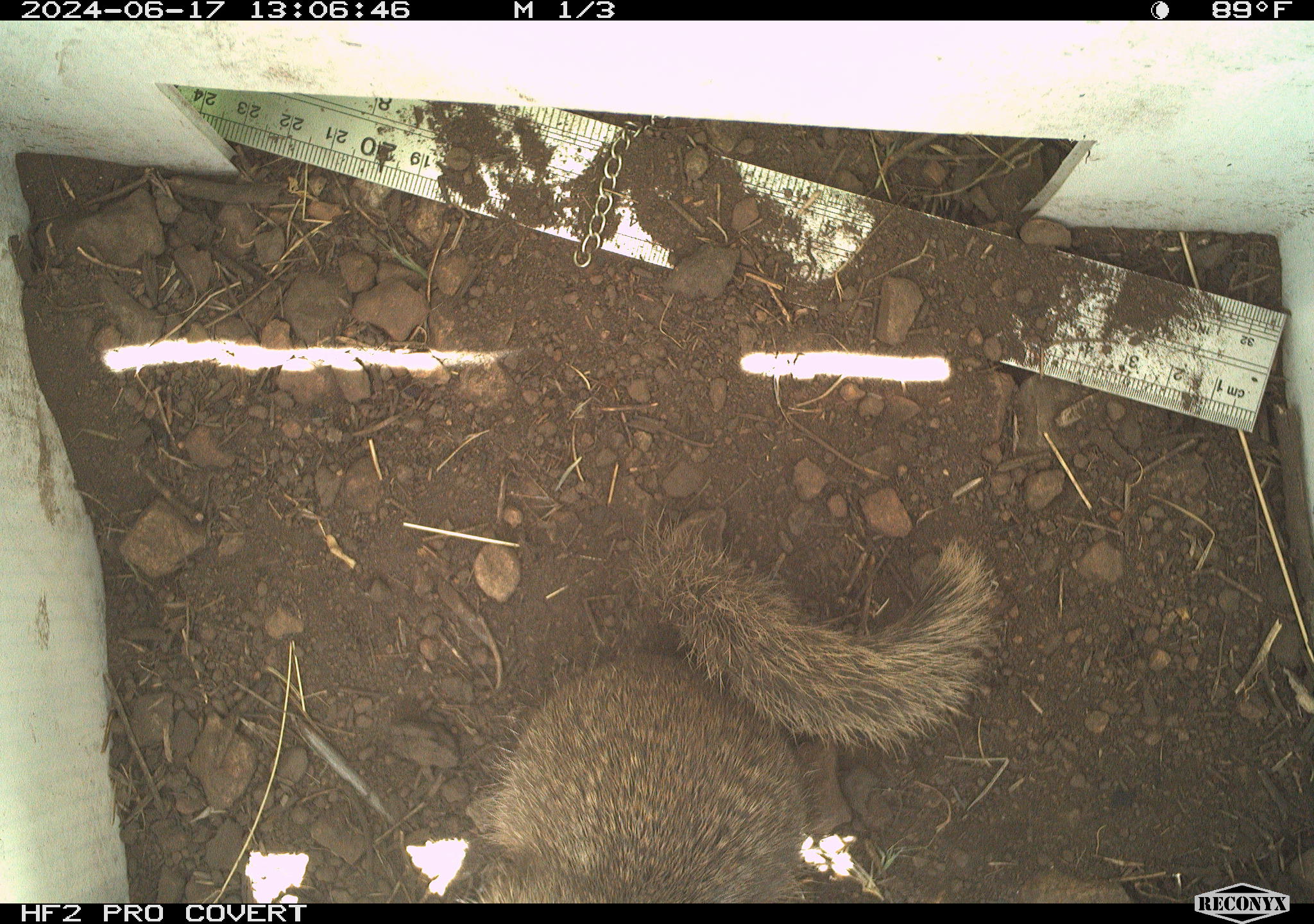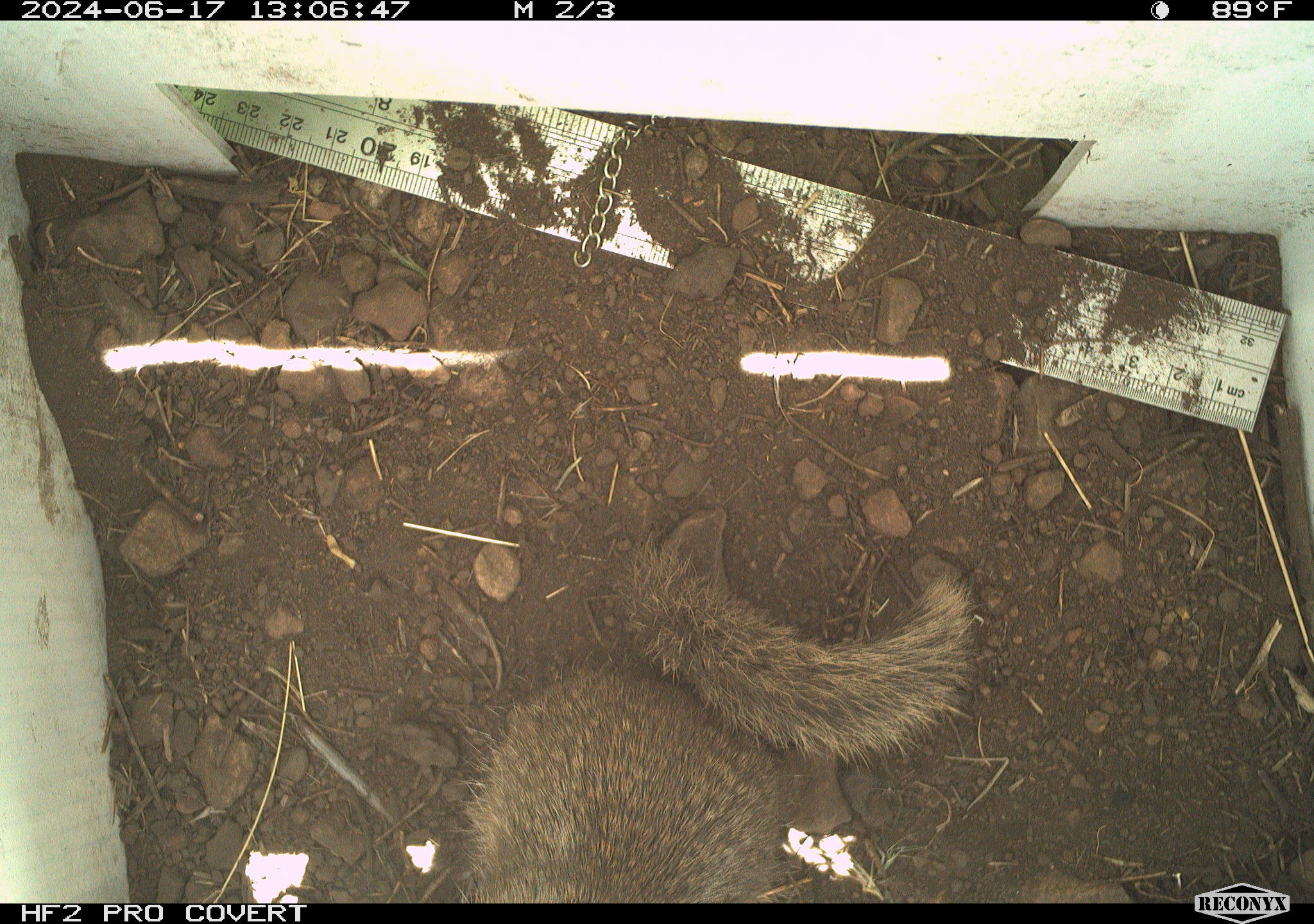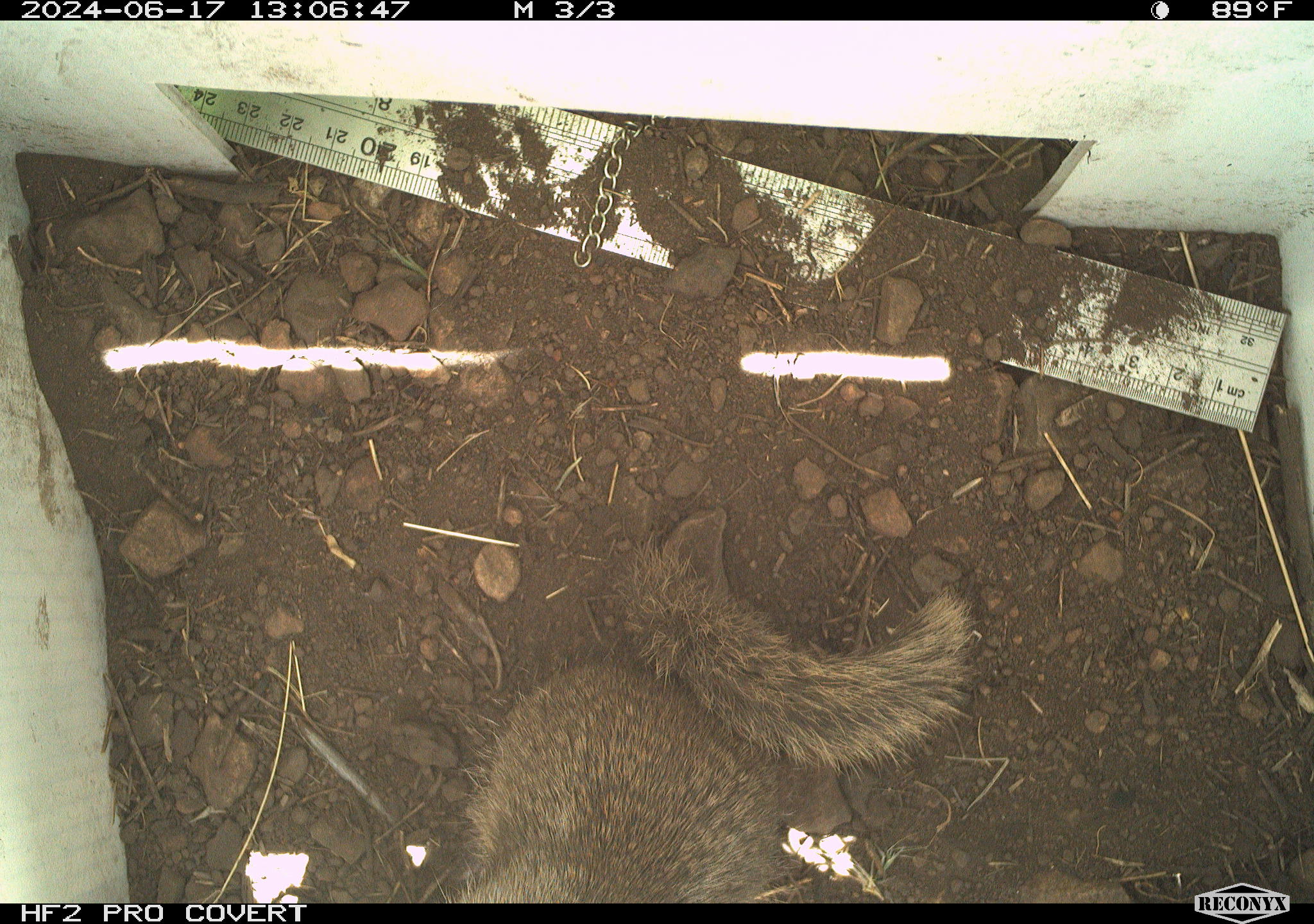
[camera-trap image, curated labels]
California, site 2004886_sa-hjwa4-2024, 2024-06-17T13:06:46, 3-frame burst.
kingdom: Animalia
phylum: Chordata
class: Mammalia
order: Rodentia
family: Sciuridae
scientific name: Sciuridae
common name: squirrels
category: sciuridae family